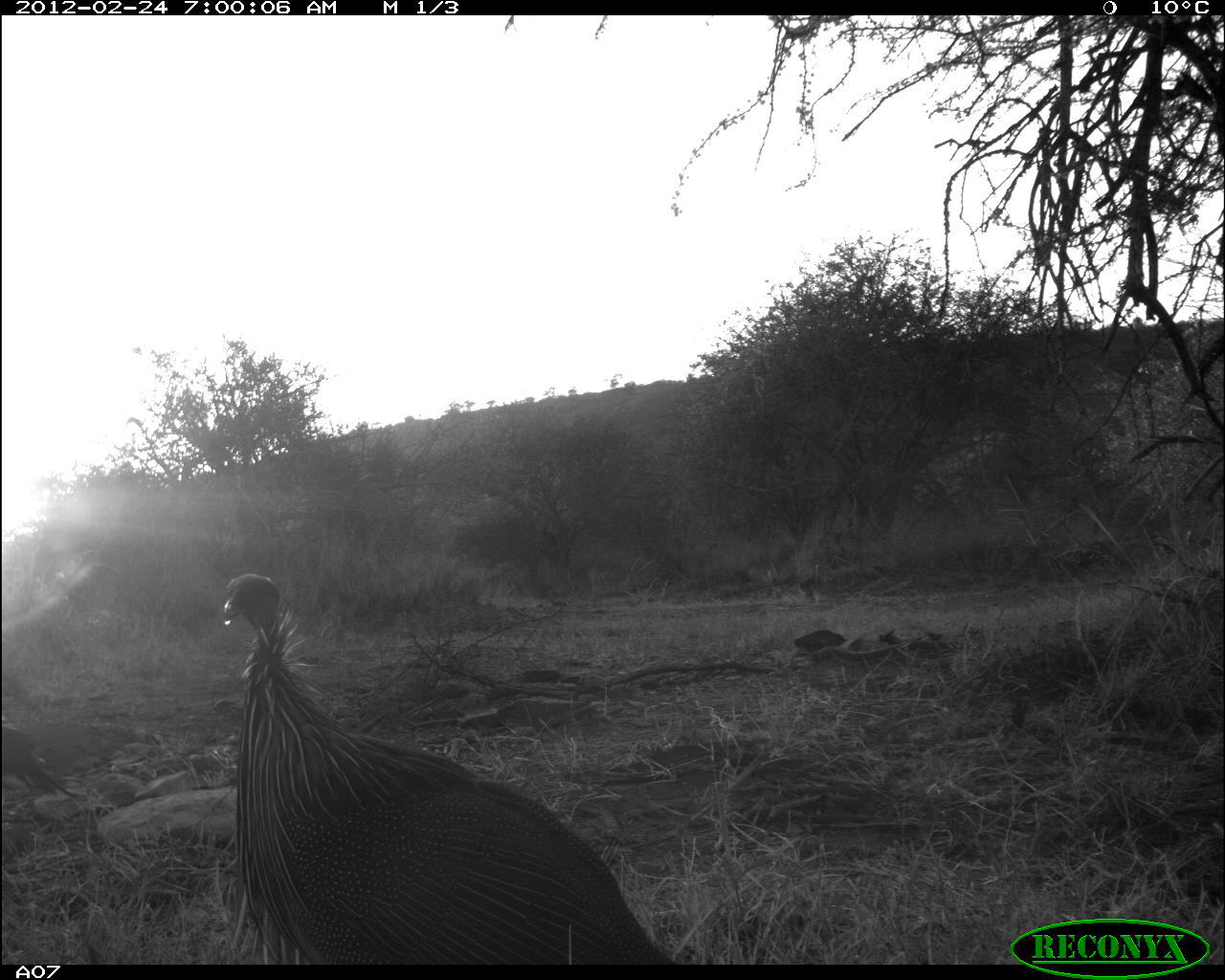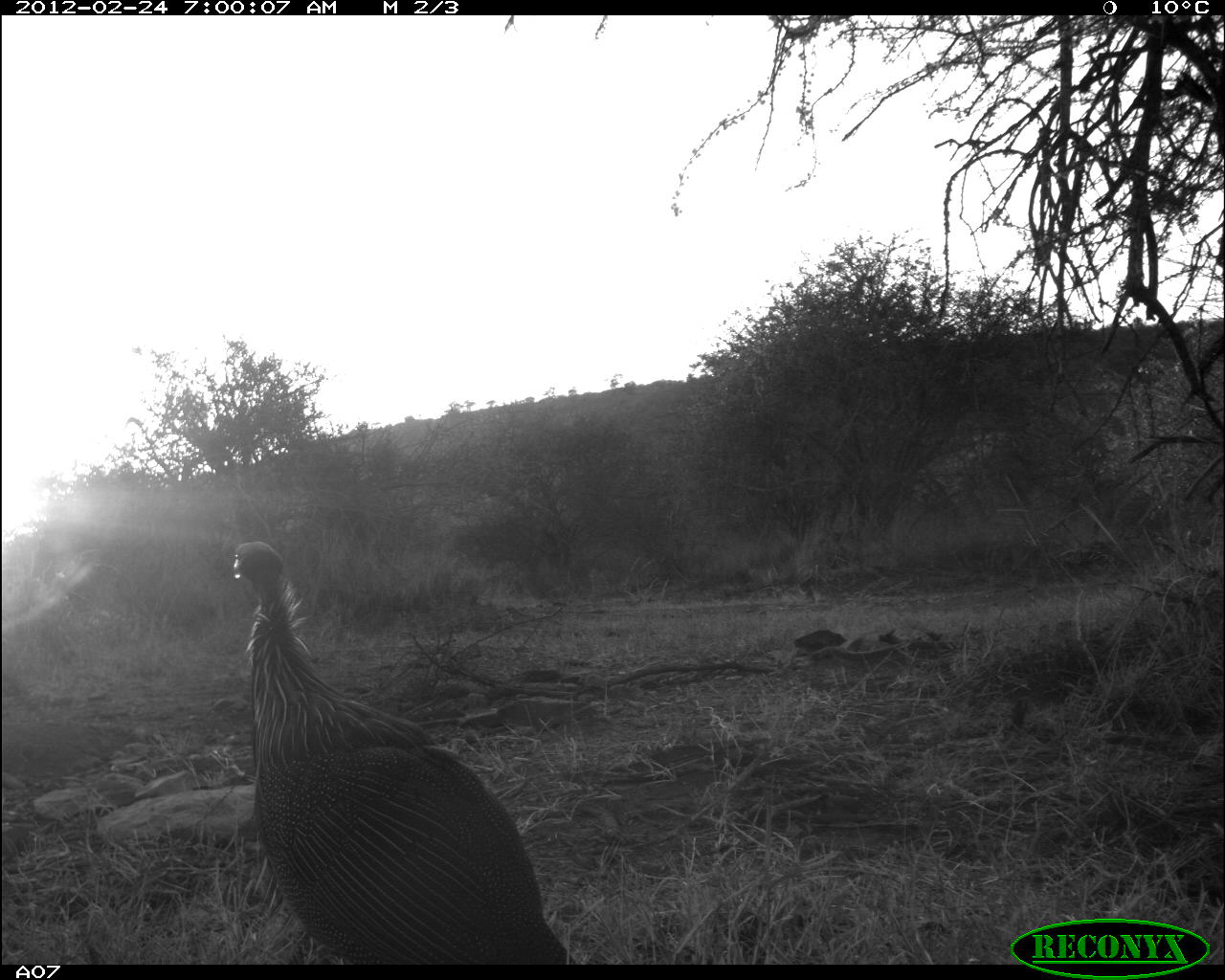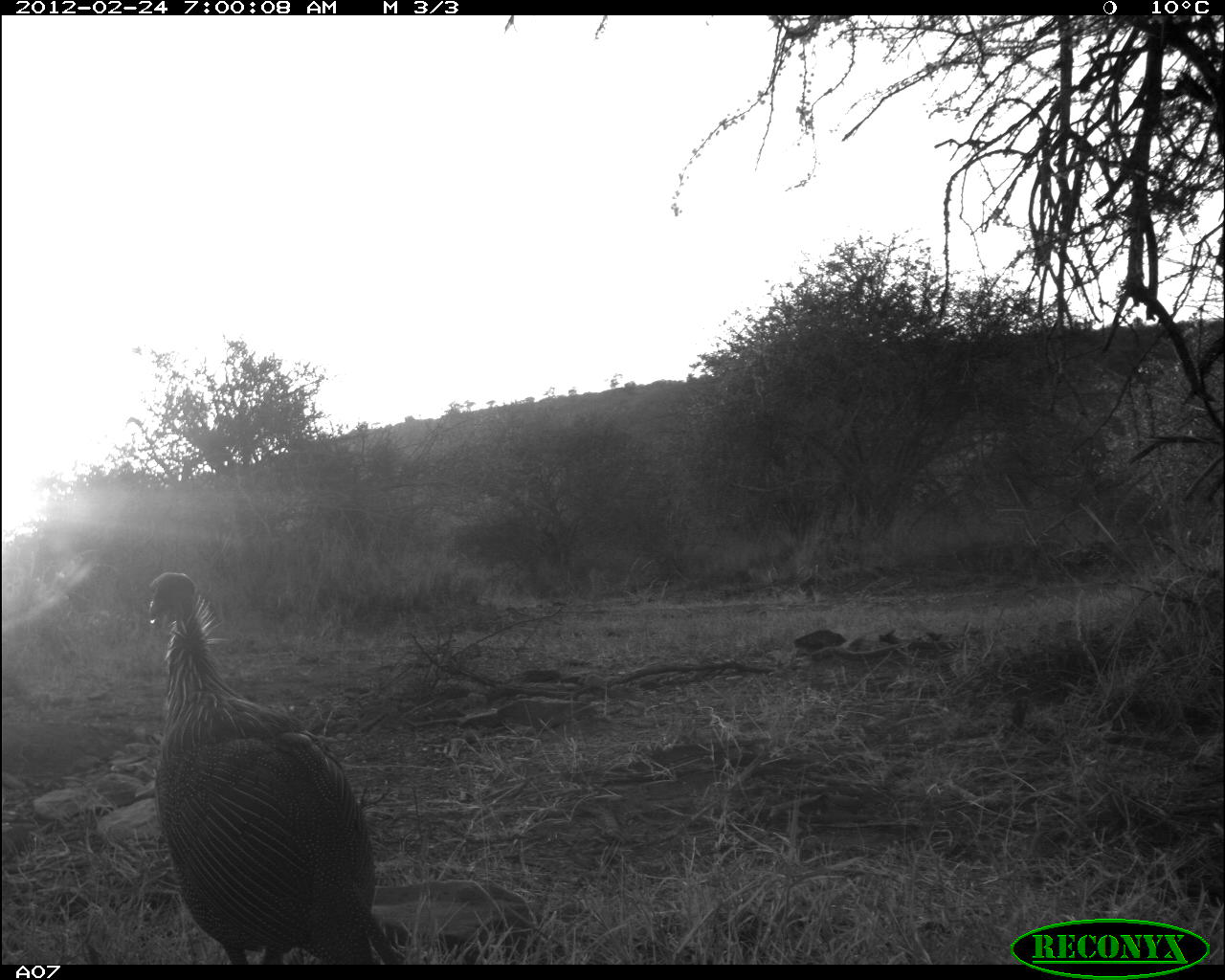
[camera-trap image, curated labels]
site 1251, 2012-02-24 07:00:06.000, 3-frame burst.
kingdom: Animalia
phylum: Chordata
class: Aves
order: Galliformes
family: Numididae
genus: Acryllium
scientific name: Acryllium vulturinum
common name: vulturine guineafowl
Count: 2.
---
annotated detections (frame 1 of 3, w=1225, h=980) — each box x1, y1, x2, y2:
acryllium vulturinum: 214, 564, 680, 965; 1, 719, 83, 803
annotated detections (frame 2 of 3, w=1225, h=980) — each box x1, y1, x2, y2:
acryllium vulturinum: 220, 528, 577, 965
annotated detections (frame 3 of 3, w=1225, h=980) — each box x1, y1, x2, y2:
acryllium vulturinum: 135, 556, 405, 965